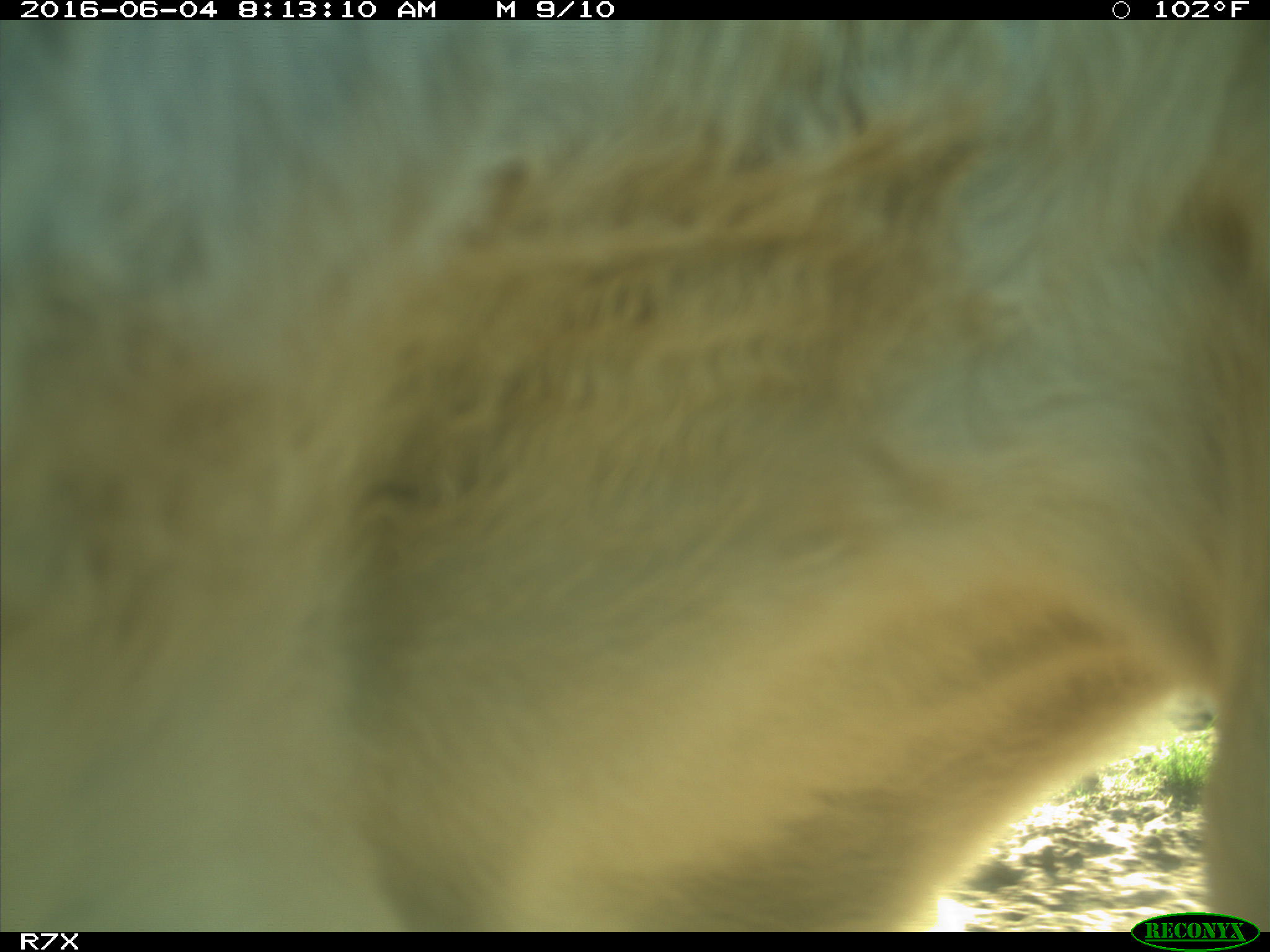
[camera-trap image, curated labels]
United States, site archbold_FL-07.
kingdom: Animalia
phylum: Chordata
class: Mammalia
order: Artiodactyla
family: Bovidae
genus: Bos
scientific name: Bos taurus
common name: domestic cow